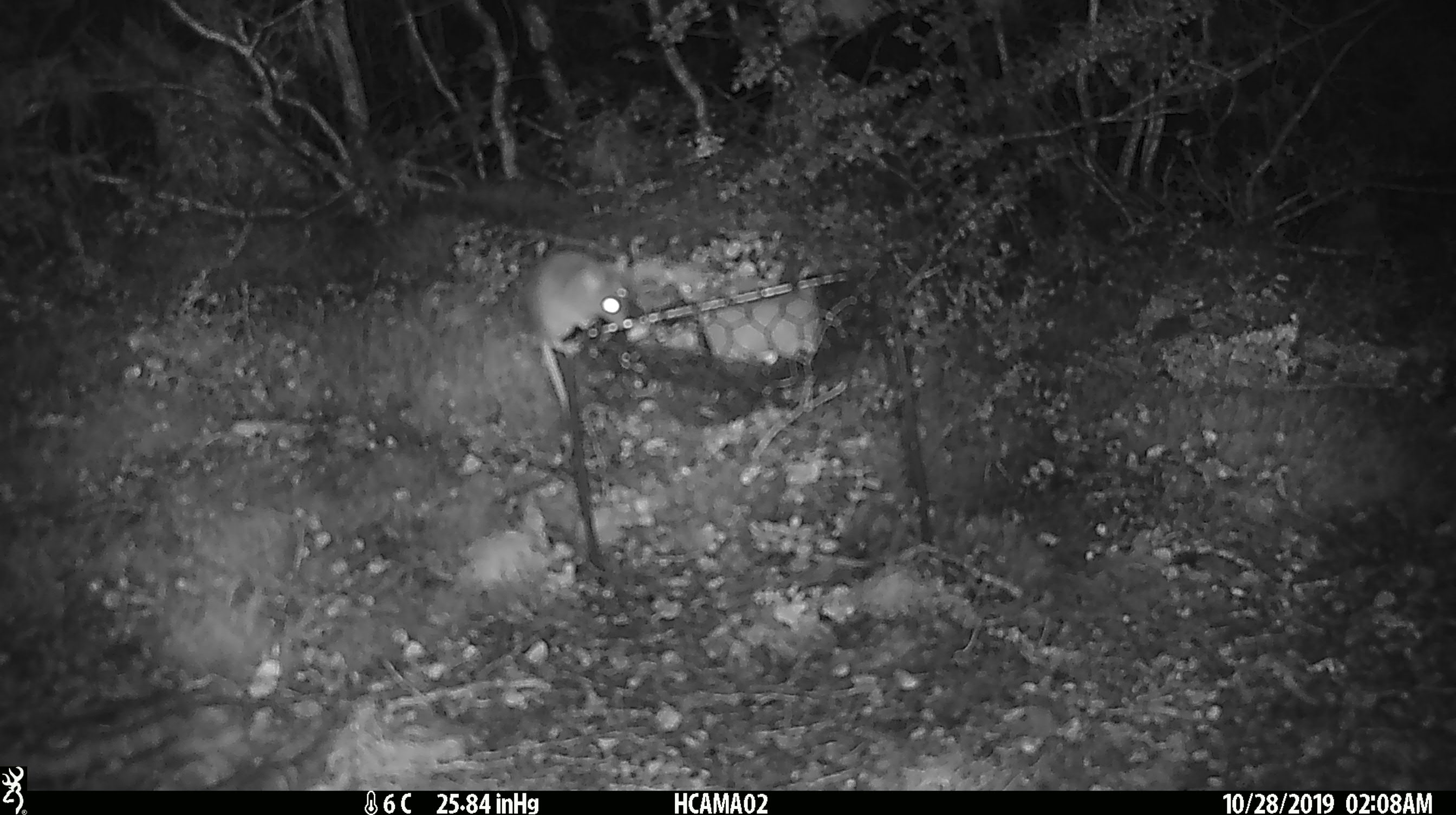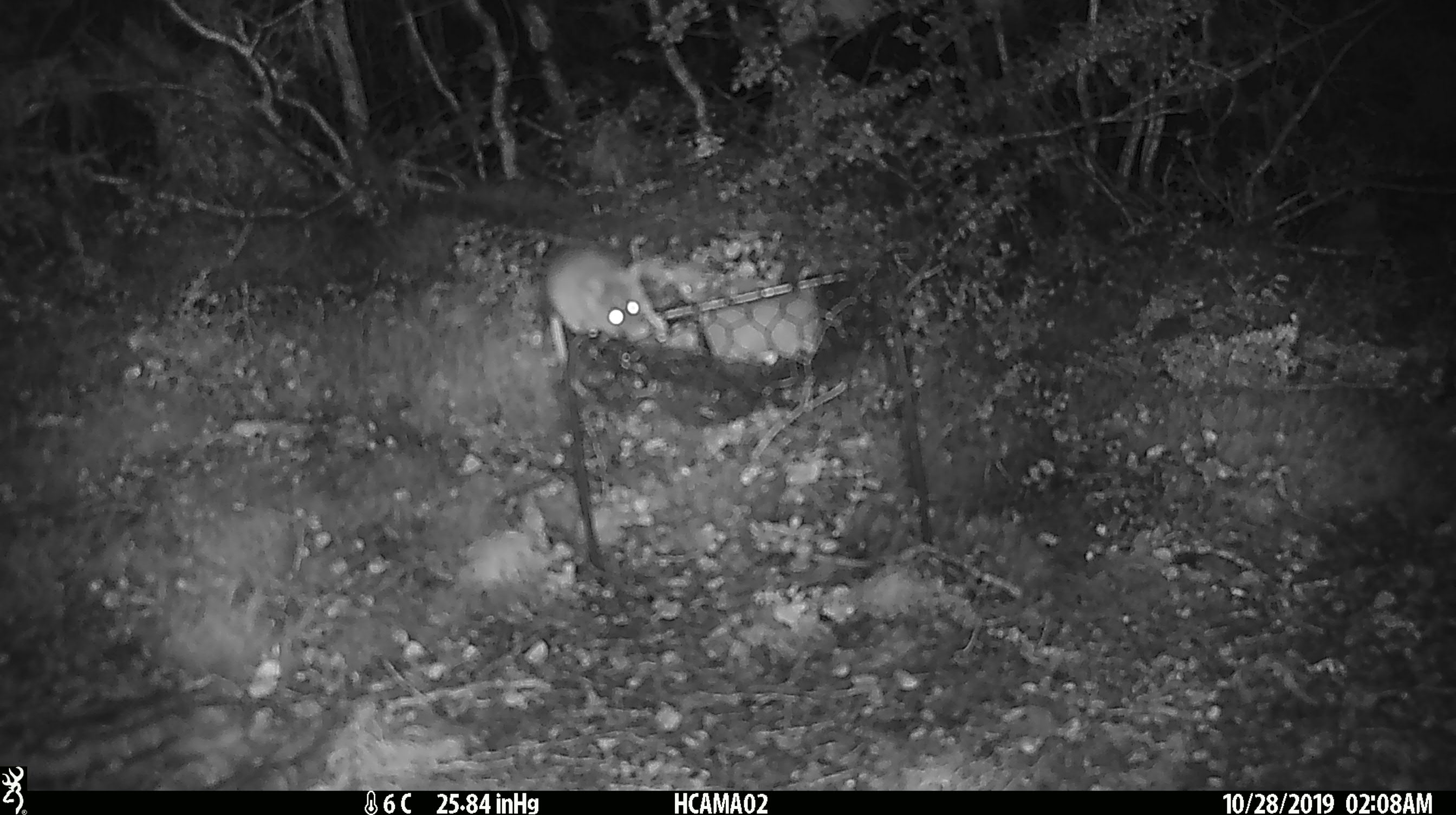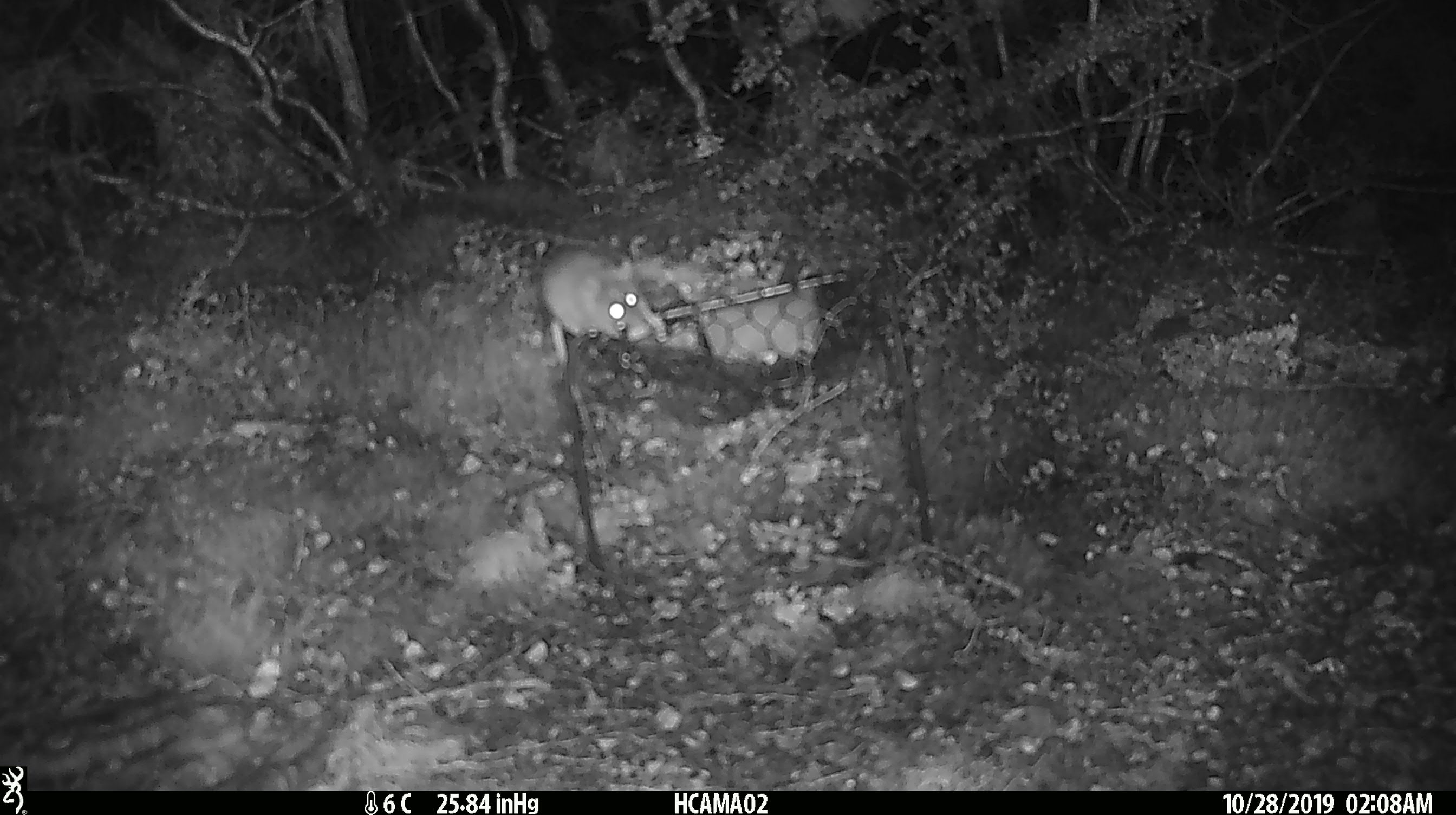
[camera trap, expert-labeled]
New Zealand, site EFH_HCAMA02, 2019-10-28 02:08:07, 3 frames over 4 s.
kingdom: Animalia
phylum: Chordata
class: Mammalia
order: Rodentia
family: Muridae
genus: Mus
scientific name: Mus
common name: mouse